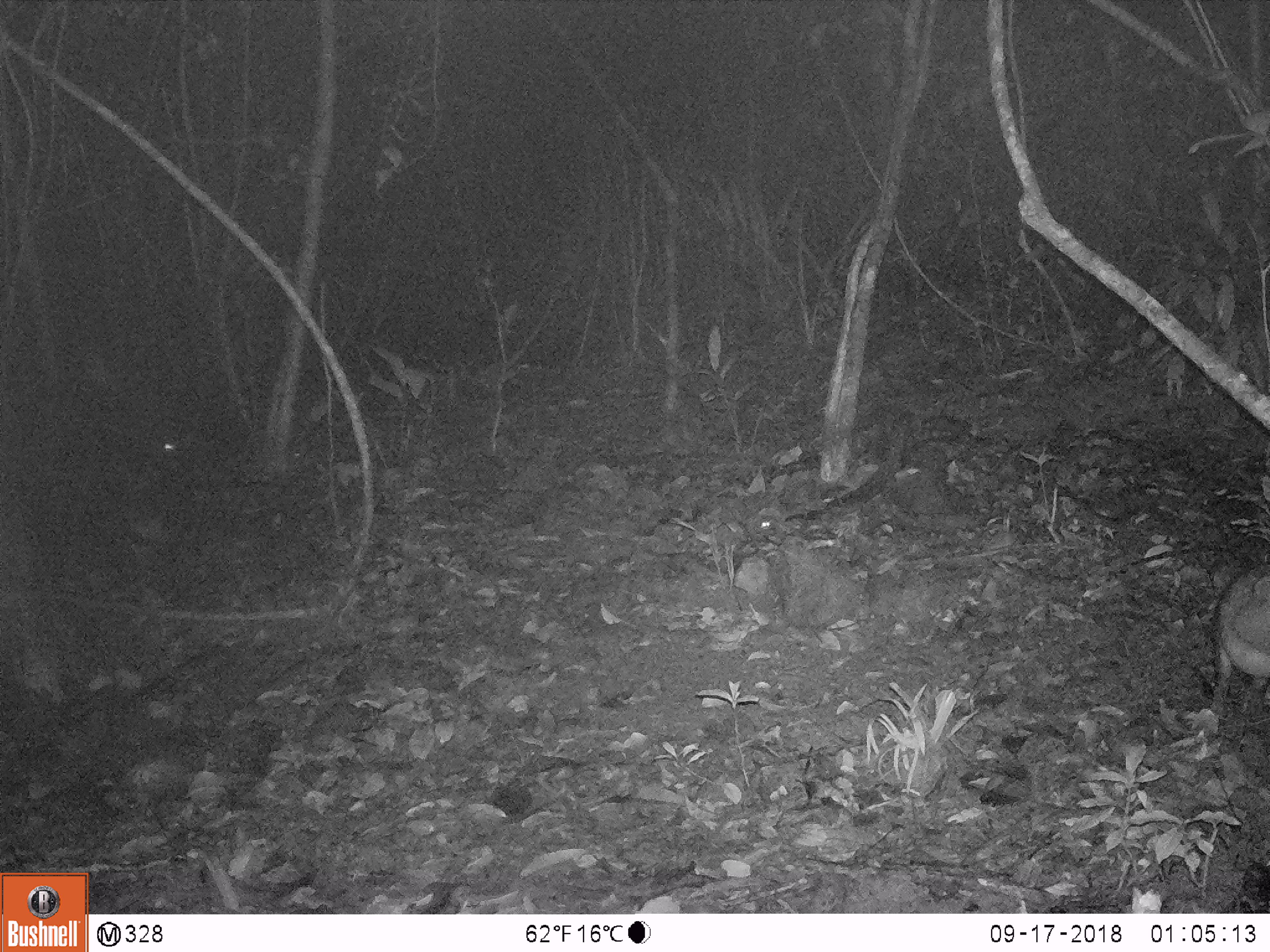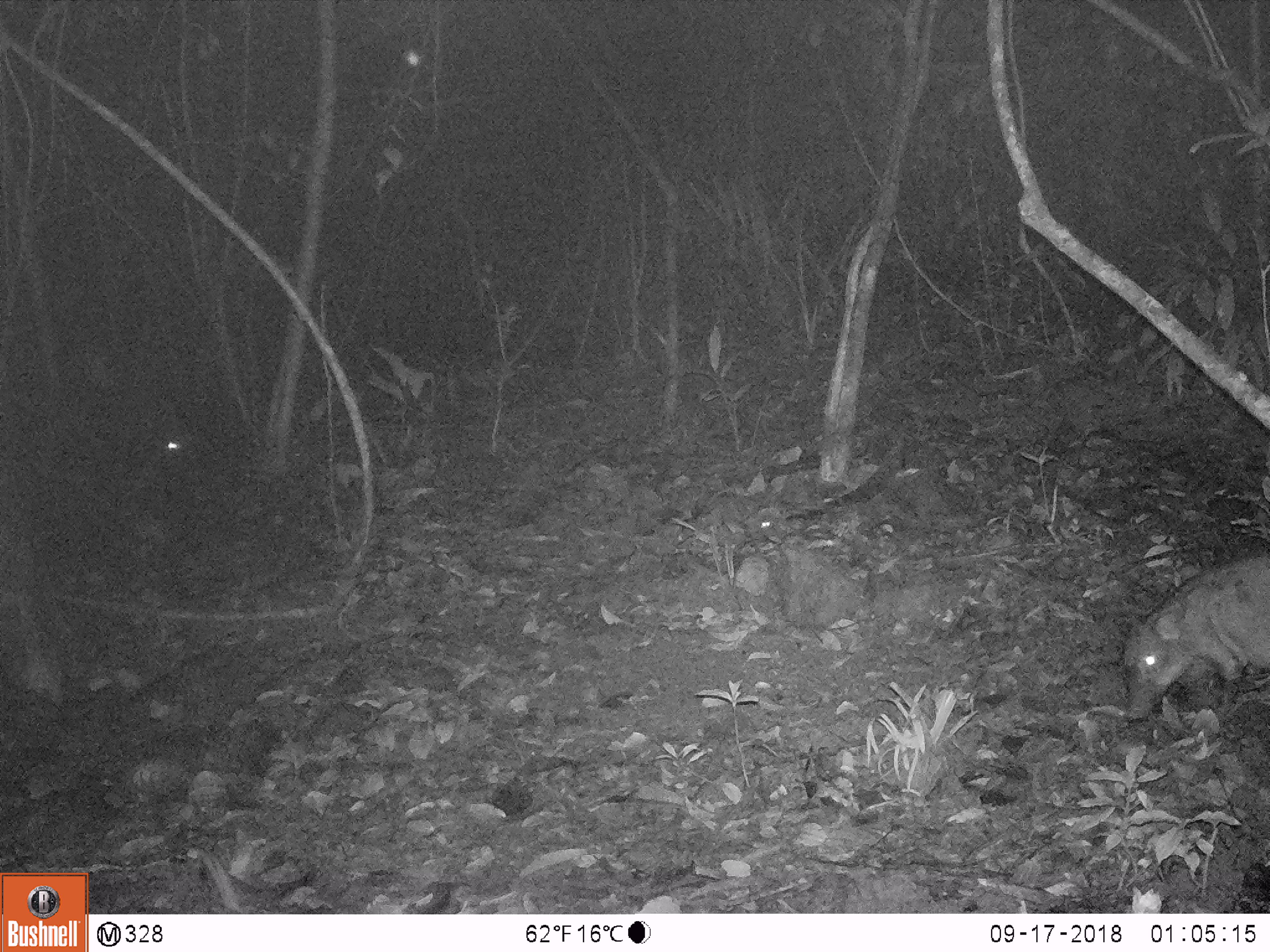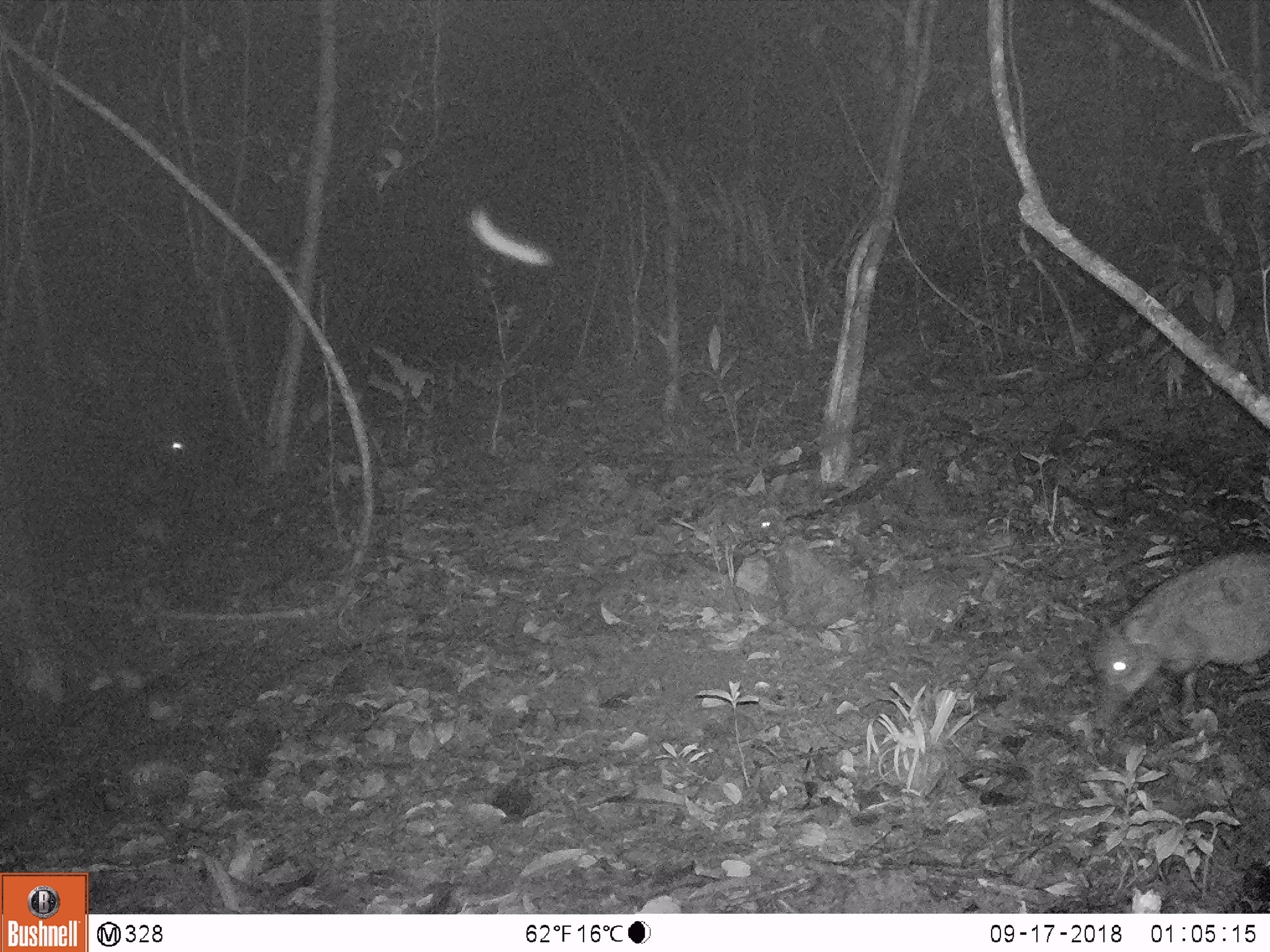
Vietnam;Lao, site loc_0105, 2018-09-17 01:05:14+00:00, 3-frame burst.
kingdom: Animalia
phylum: Chordata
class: Mammalia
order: Artiodactyla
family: Suidae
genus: Sus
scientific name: Sus scrofa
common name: eurasian wild pig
Eurasian wild pig (Sus scrofa). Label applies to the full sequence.